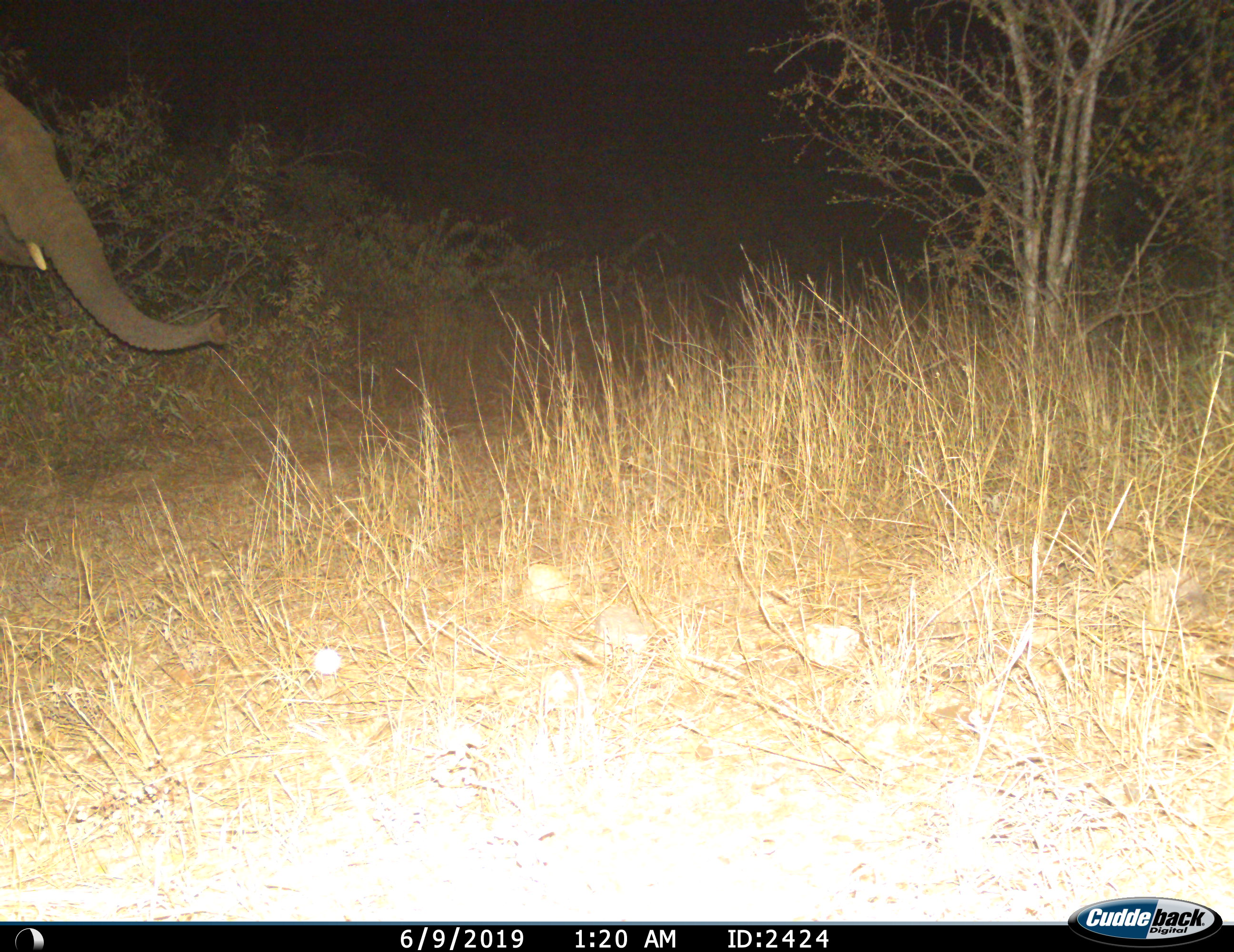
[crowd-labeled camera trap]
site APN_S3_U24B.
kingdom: Animalia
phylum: Chordata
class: Mammalia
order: Proboscidea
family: Elephantidae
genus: Loxodonta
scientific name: Loxodonta africana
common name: african bush elephant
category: elephant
Elephant (african bush elephant) (Loxodonta africana), count 1. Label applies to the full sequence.